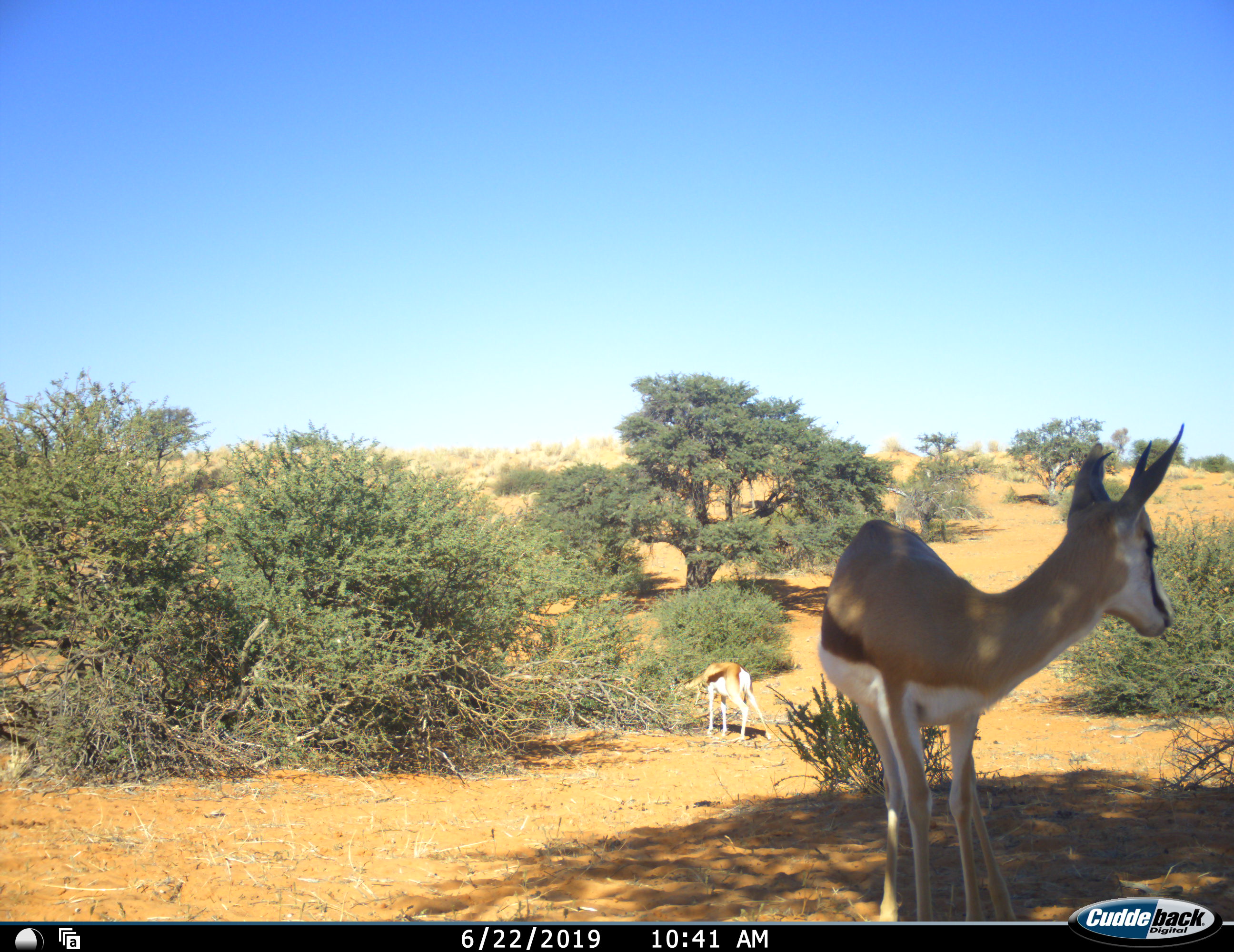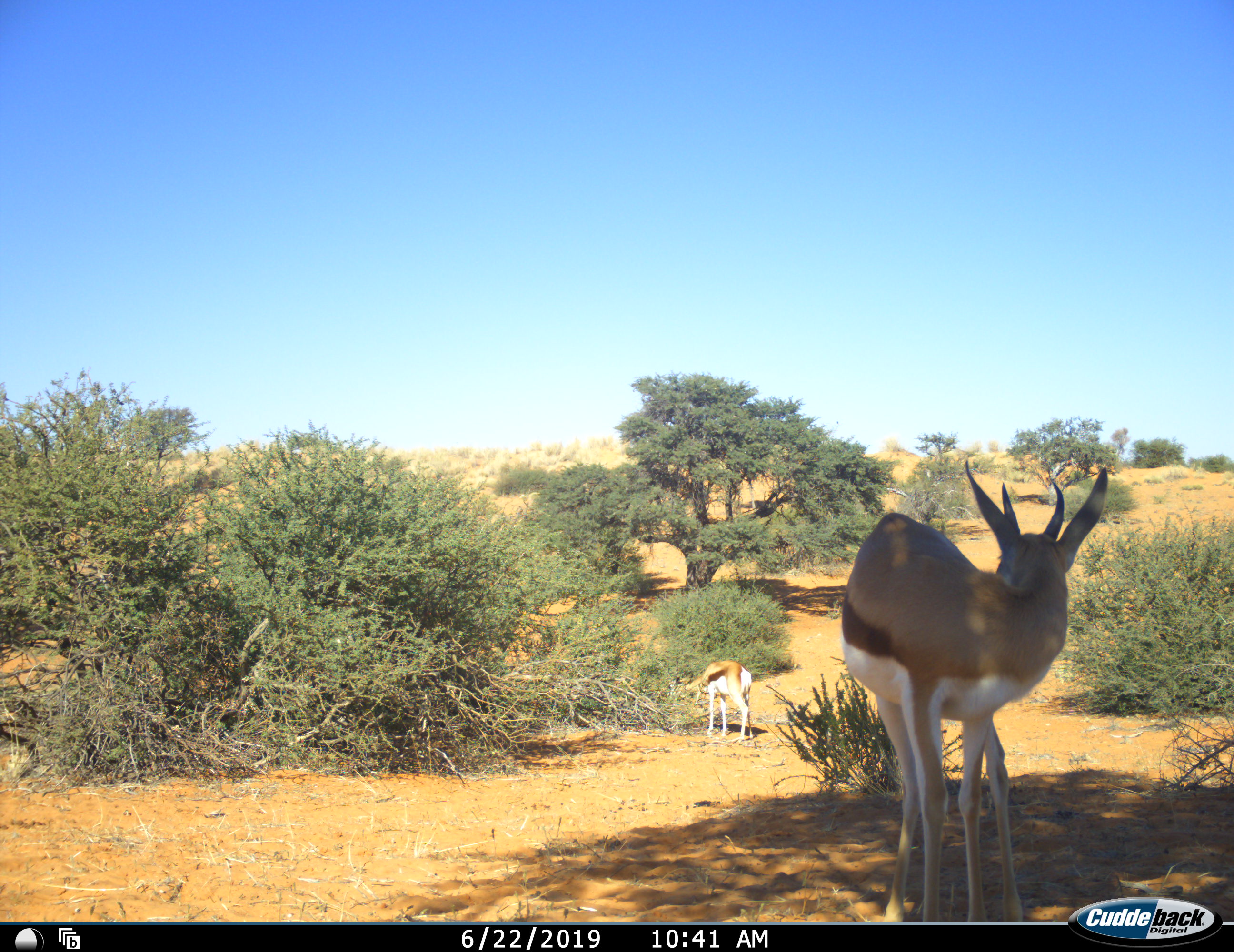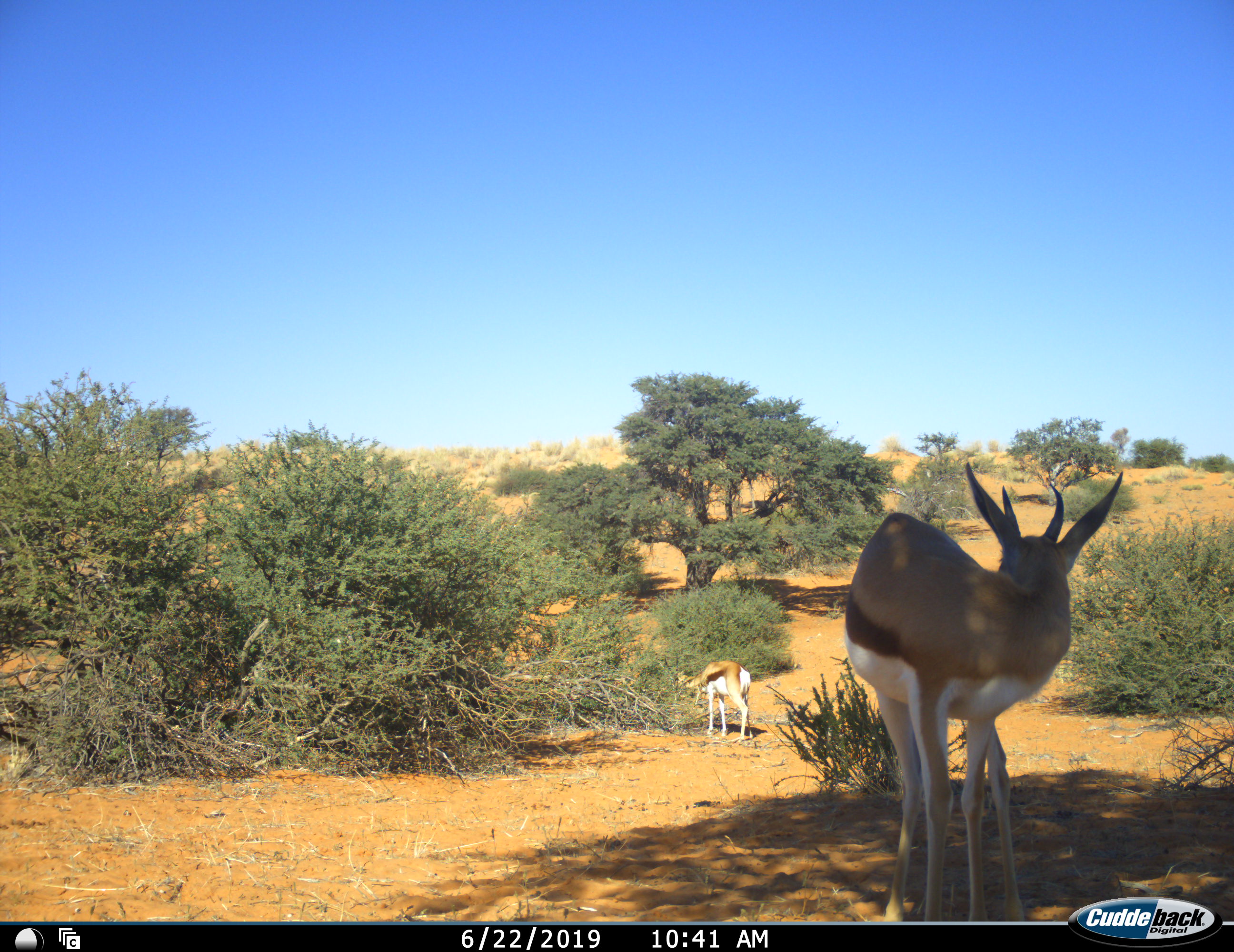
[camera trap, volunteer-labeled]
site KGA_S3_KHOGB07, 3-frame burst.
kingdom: Animalia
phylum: Chordata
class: Mammalia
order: Artiodactyla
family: Bovidae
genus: Antidorcas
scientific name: Antidorcas marsupialis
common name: springbok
Springbok (Antidorcas marsupialis), count 2. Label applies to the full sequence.